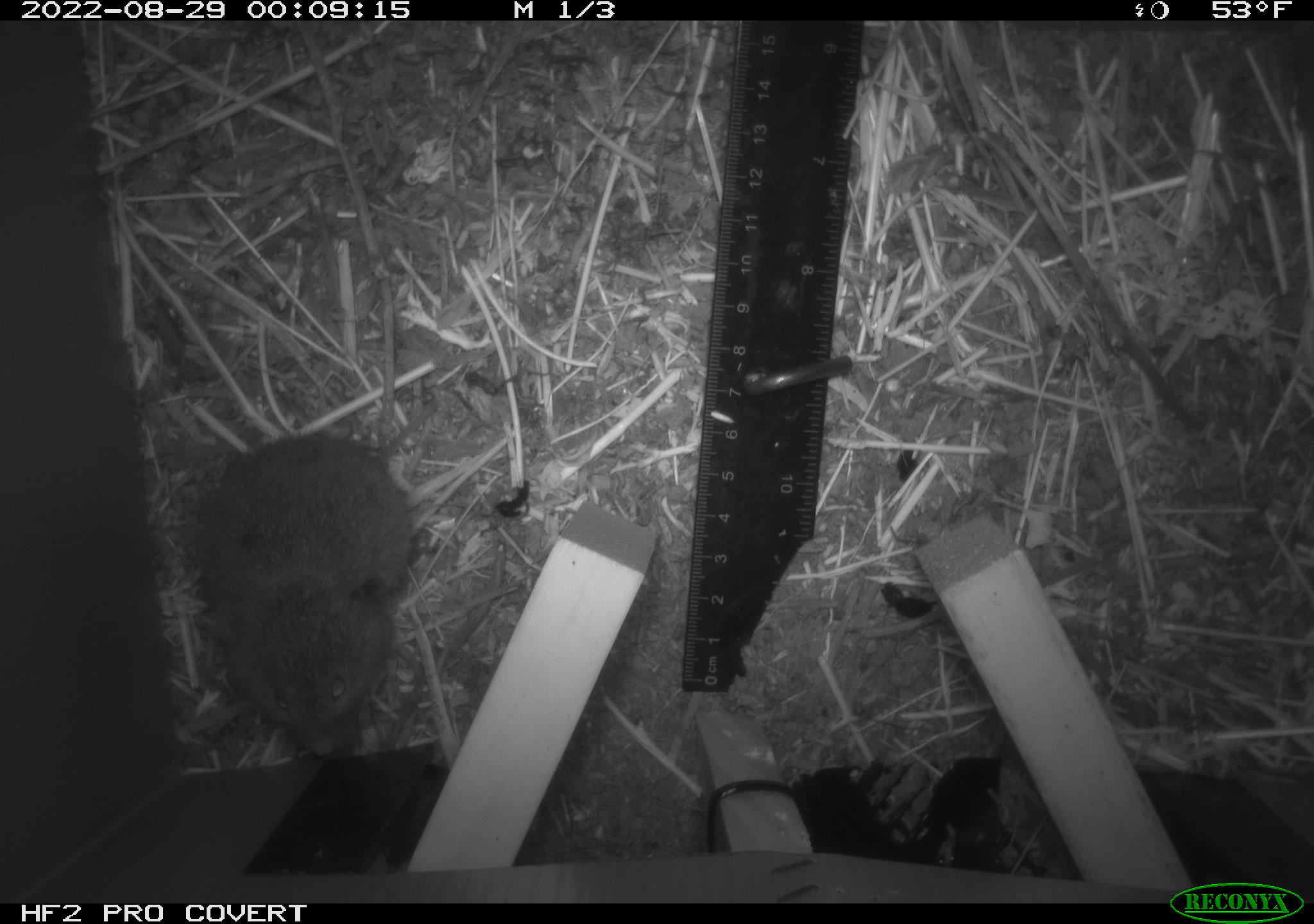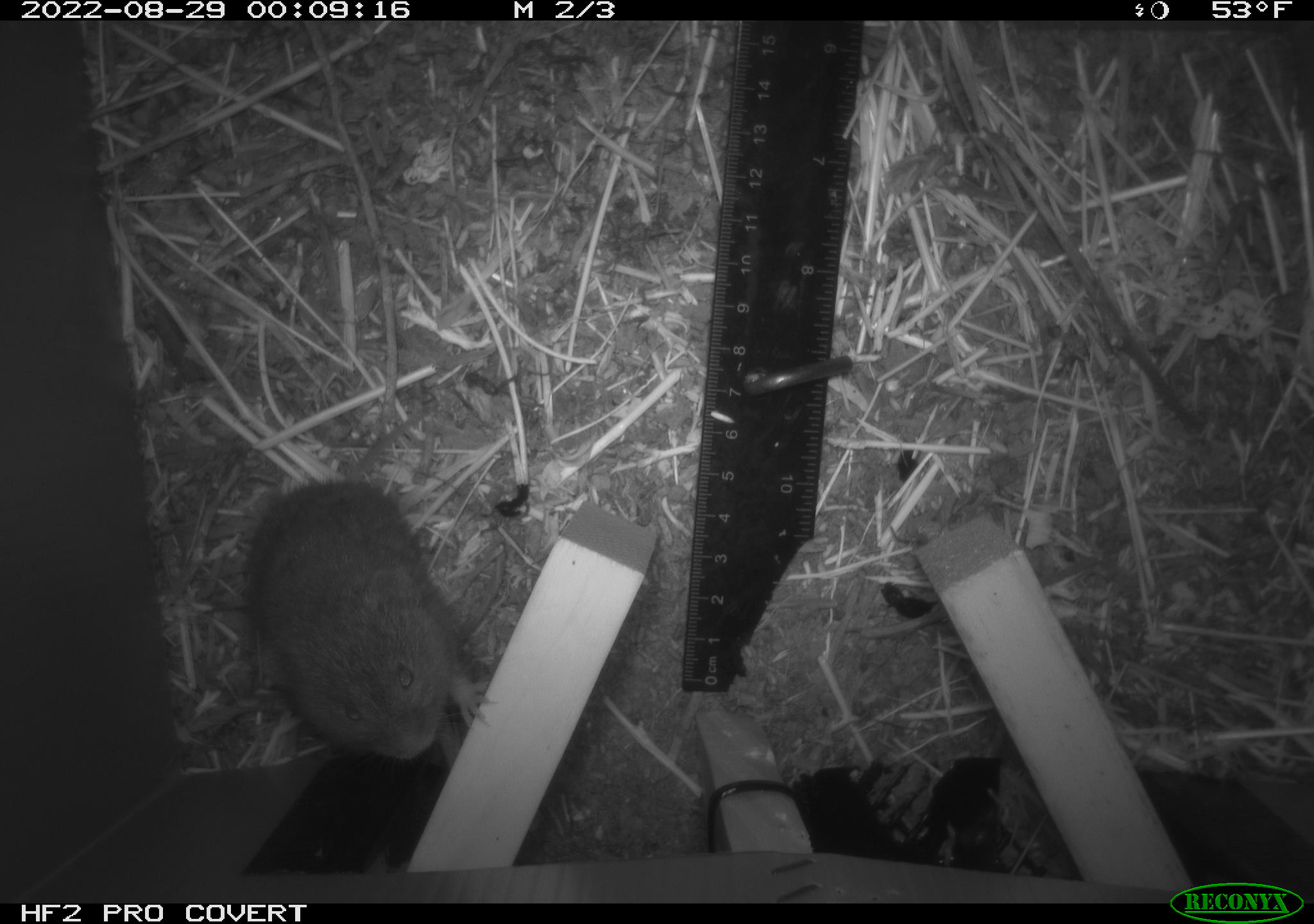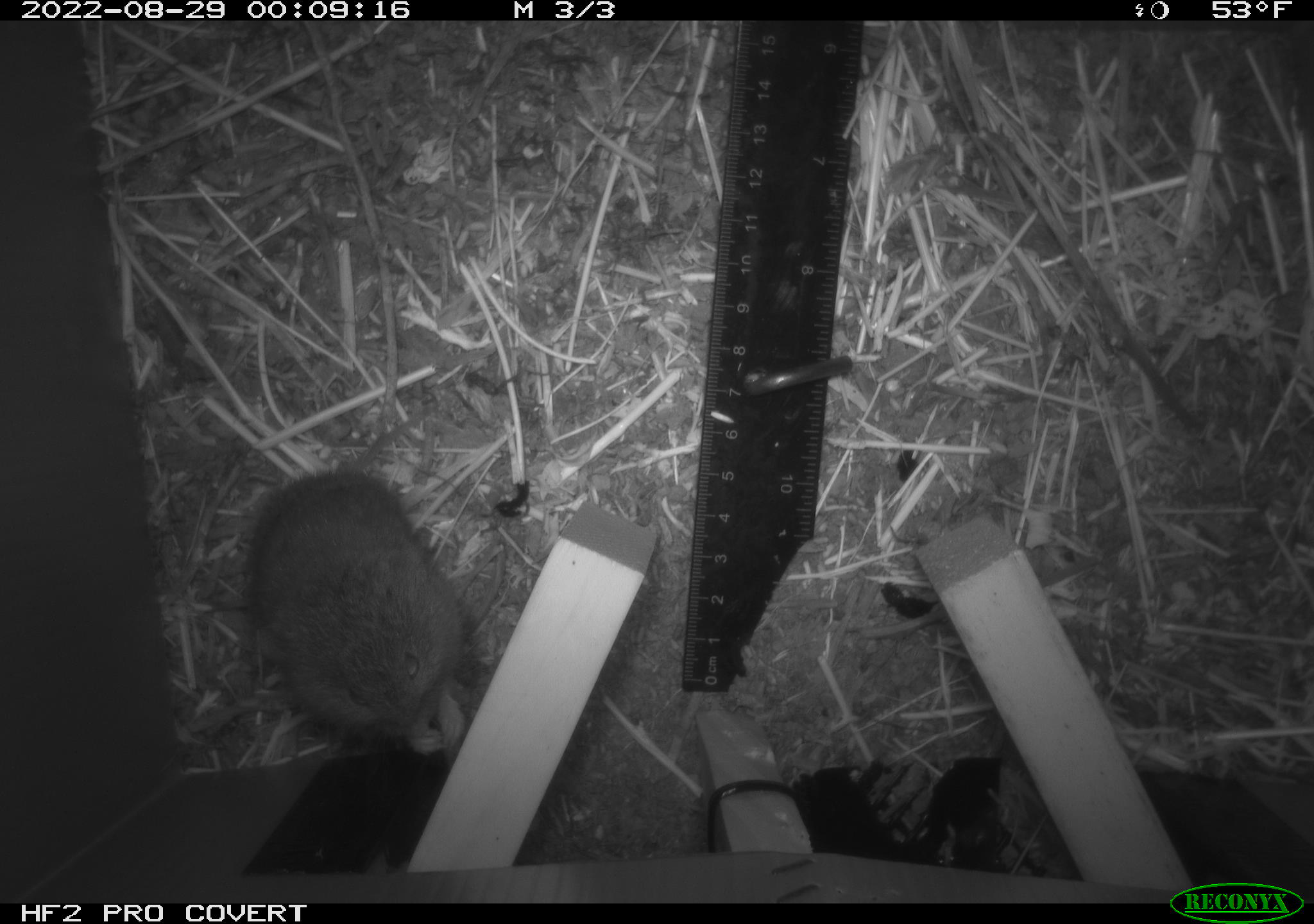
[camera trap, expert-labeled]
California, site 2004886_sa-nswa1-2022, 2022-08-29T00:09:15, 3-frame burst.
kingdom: Animalia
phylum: Chordata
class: Mammalia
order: Rodentia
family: Cricetidae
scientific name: Cricetidae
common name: hamsters, voles, lemmings, and allies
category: cricetidae family